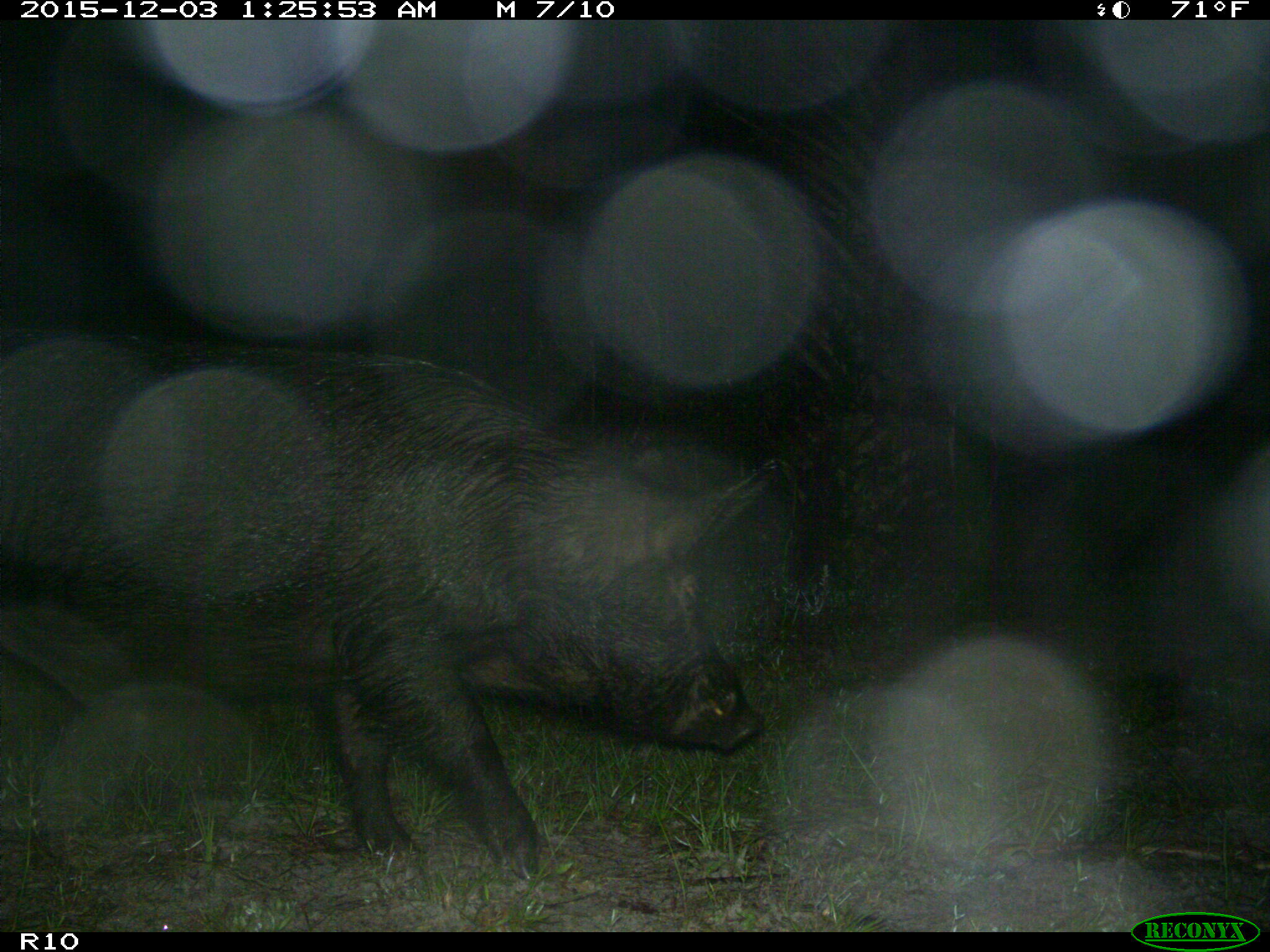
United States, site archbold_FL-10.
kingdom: Animalia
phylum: Chordata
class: Mammalia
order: Artiodactyla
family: Suidae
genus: Sus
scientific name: Sus scrofa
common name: wild boar